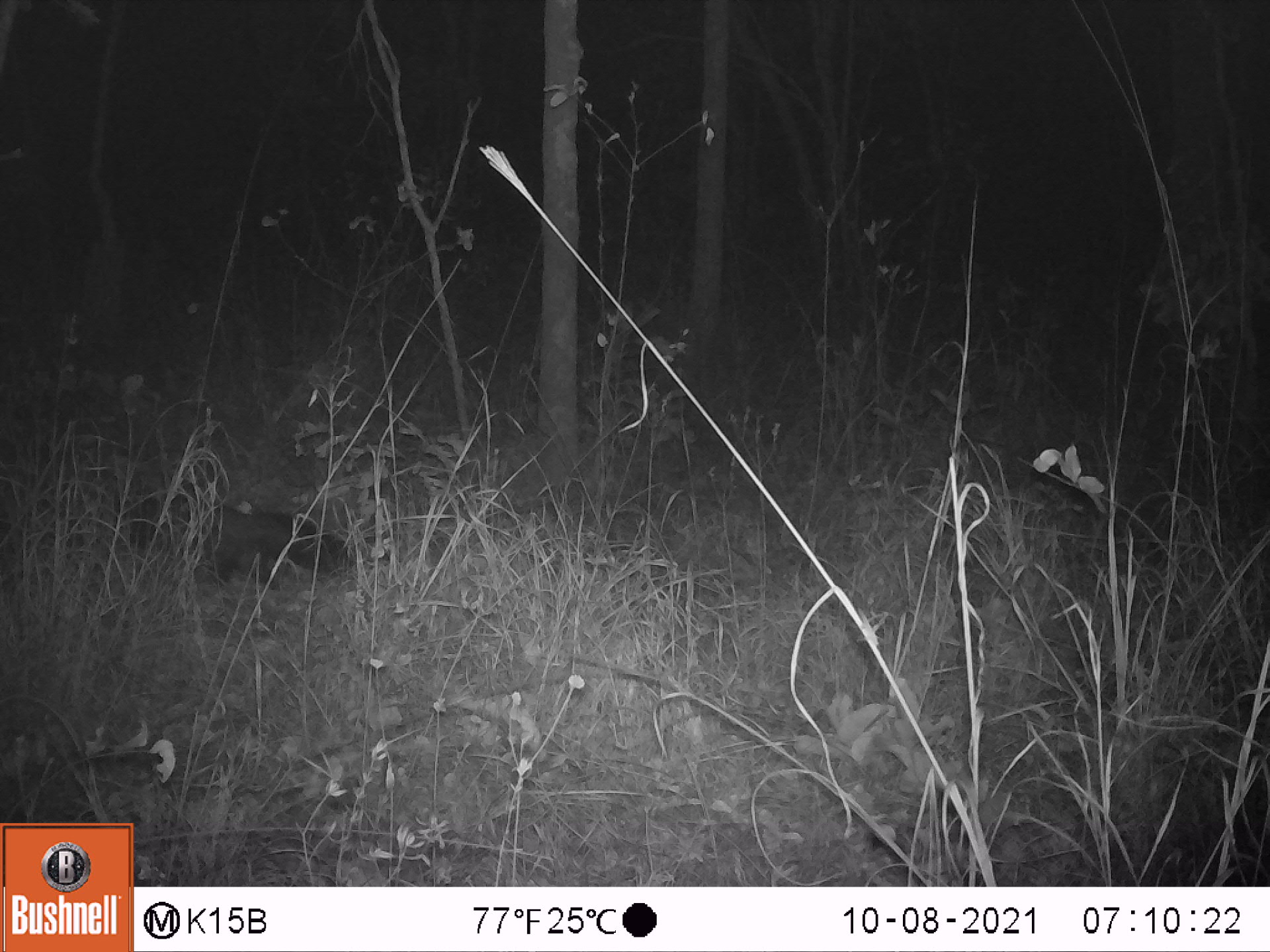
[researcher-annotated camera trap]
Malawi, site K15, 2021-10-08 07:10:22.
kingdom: Animalia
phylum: Chordata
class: Mammalia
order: Carnivora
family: Herpestidae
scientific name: Herpestidae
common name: mongoose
Mongoose (Herpestidae), count 1.